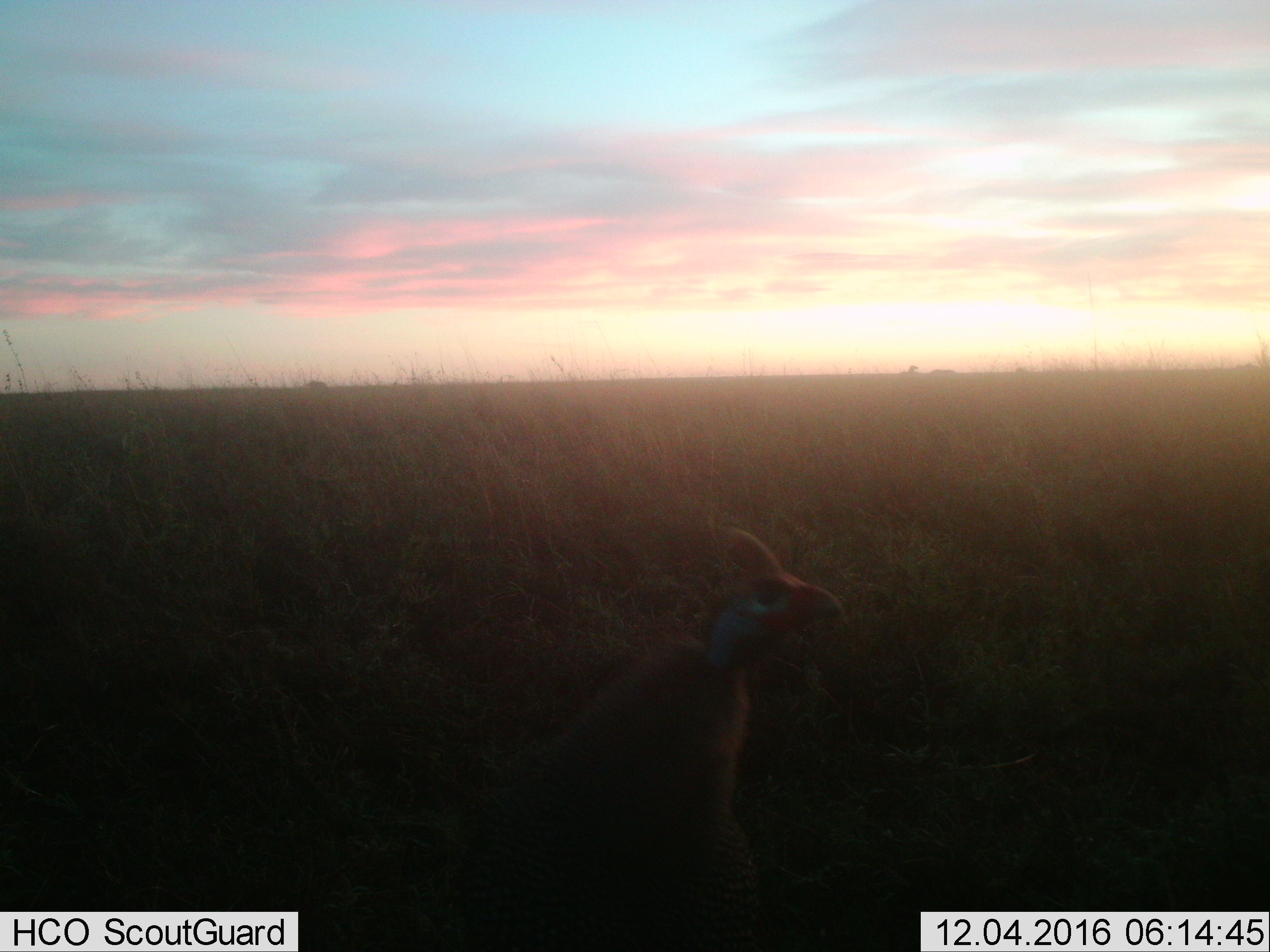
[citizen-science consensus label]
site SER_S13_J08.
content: unidentified animal